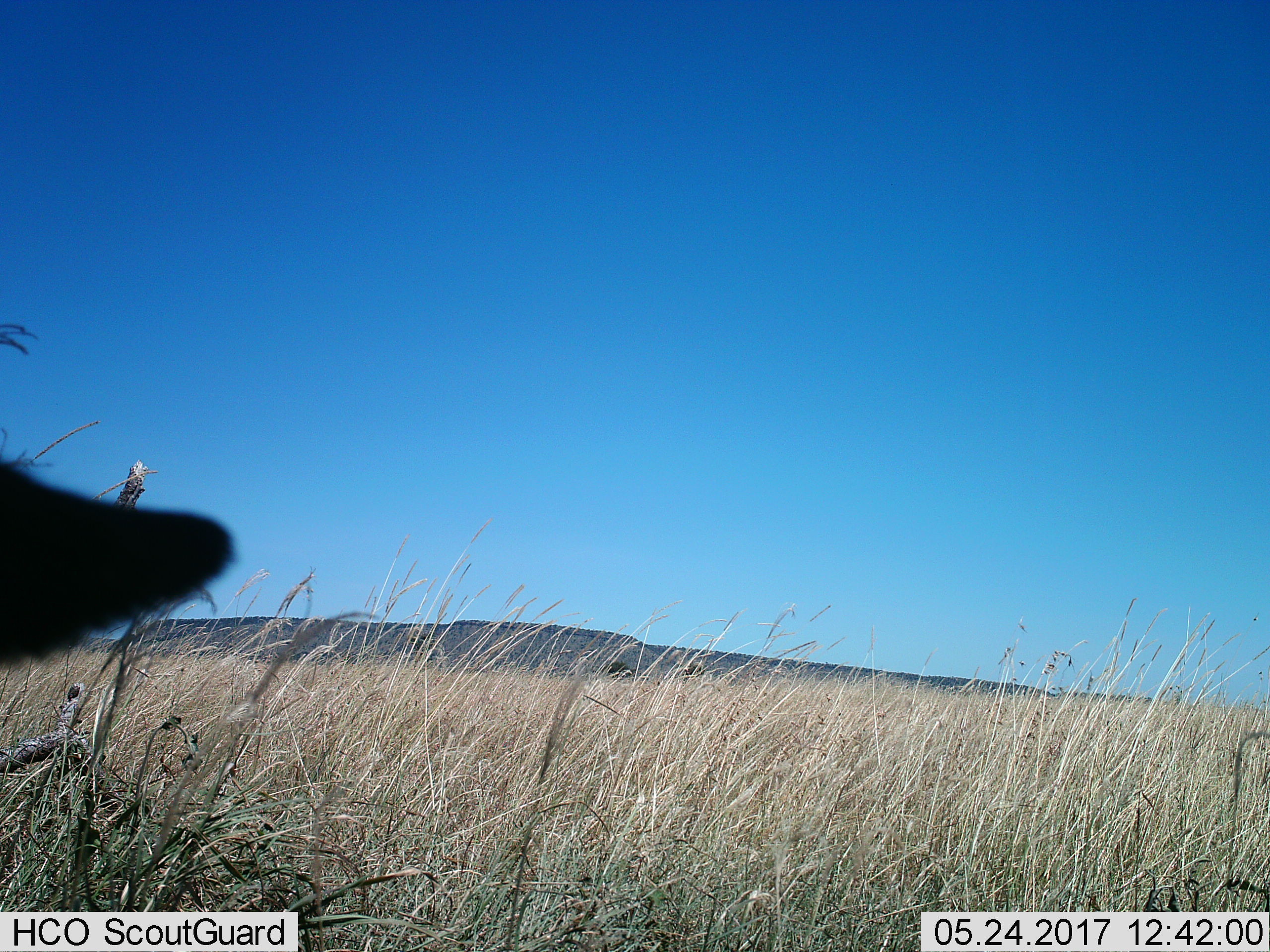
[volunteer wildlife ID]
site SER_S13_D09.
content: unidentified animal